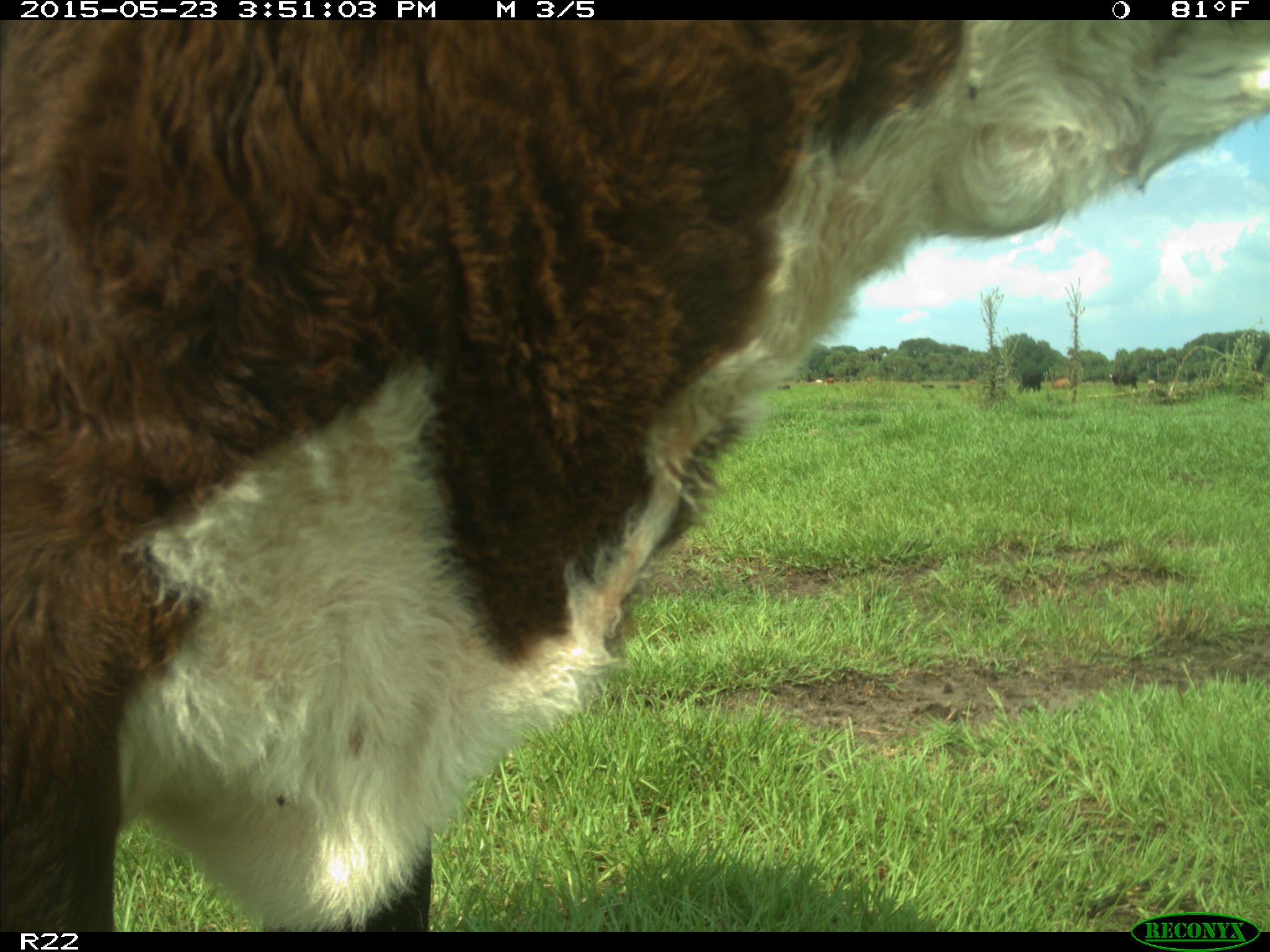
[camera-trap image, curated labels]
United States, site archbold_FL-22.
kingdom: Animalia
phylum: Chordata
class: Mammalia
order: Artiodactyla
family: Bovidae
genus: Bos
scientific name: Bos taurus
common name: domestic cow